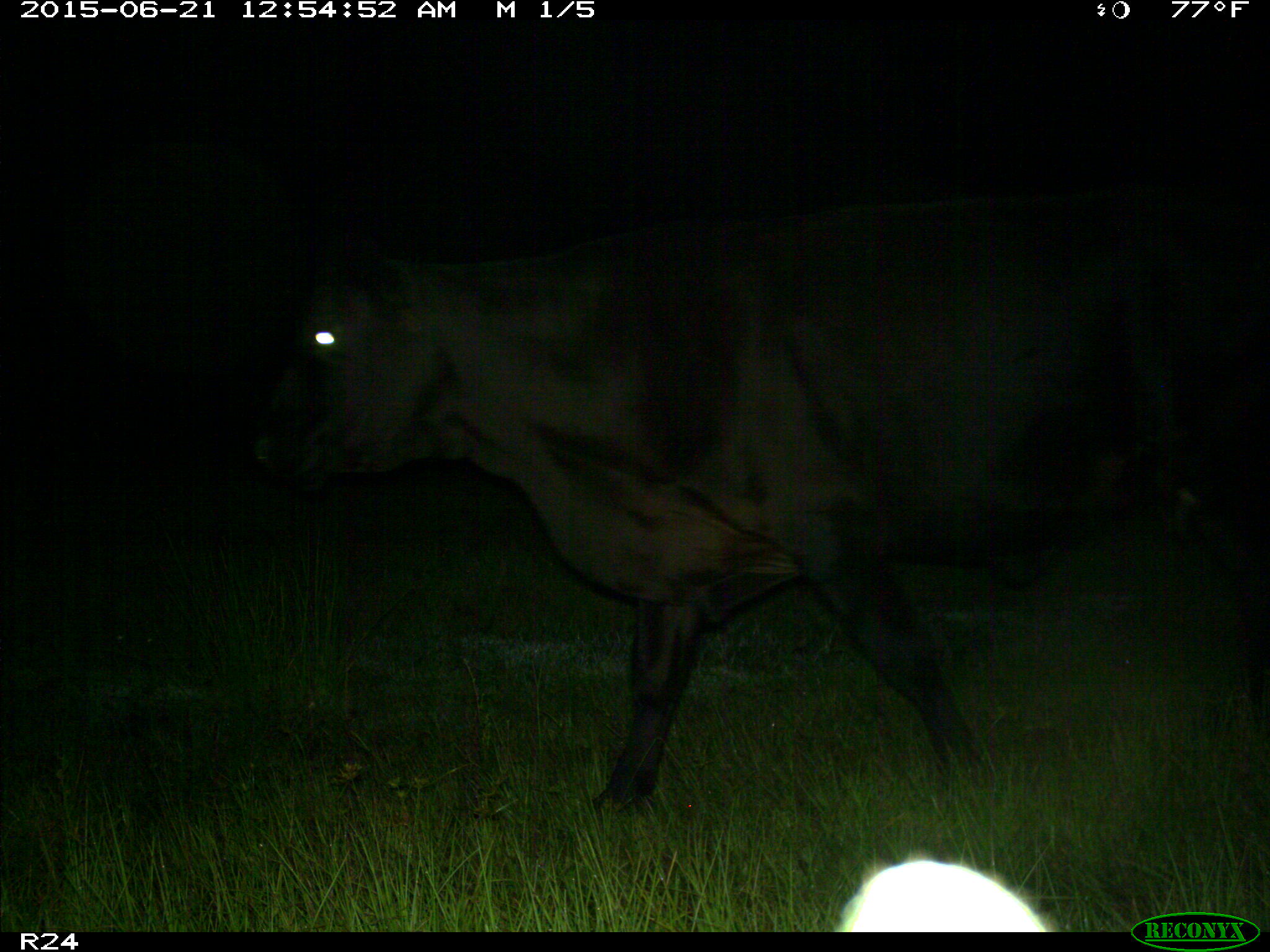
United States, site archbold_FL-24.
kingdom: Animalia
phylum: Chordata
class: Mammalia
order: Artiodactyla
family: Bovidae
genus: Bos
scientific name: Bos taurus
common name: domestic cow